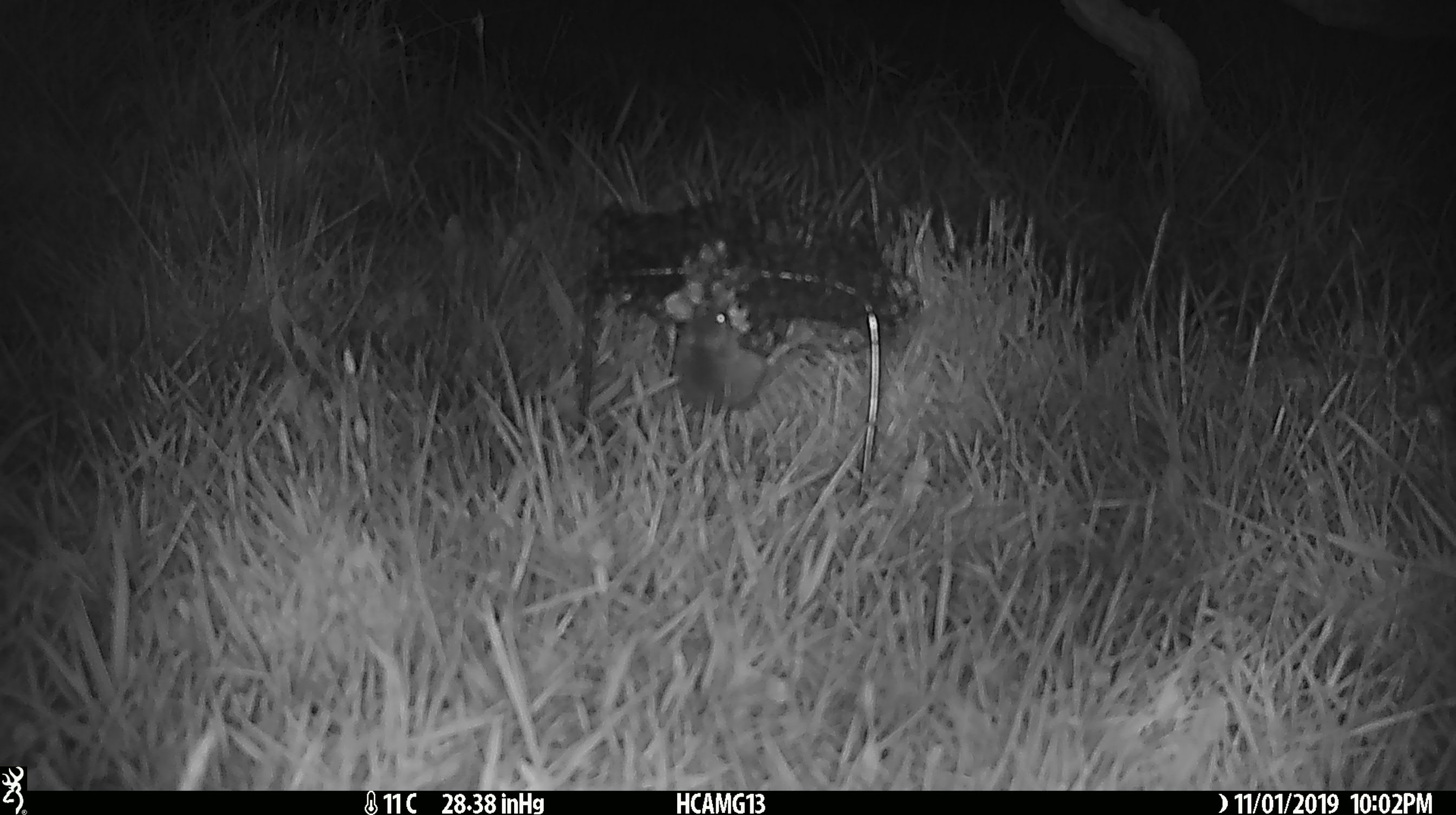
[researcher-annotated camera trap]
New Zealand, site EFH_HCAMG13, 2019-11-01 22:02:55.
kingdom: Animalia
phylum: Chordata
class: Mammalia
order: Rodentia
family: Muridae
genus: Mus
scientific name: Mus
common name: mouse